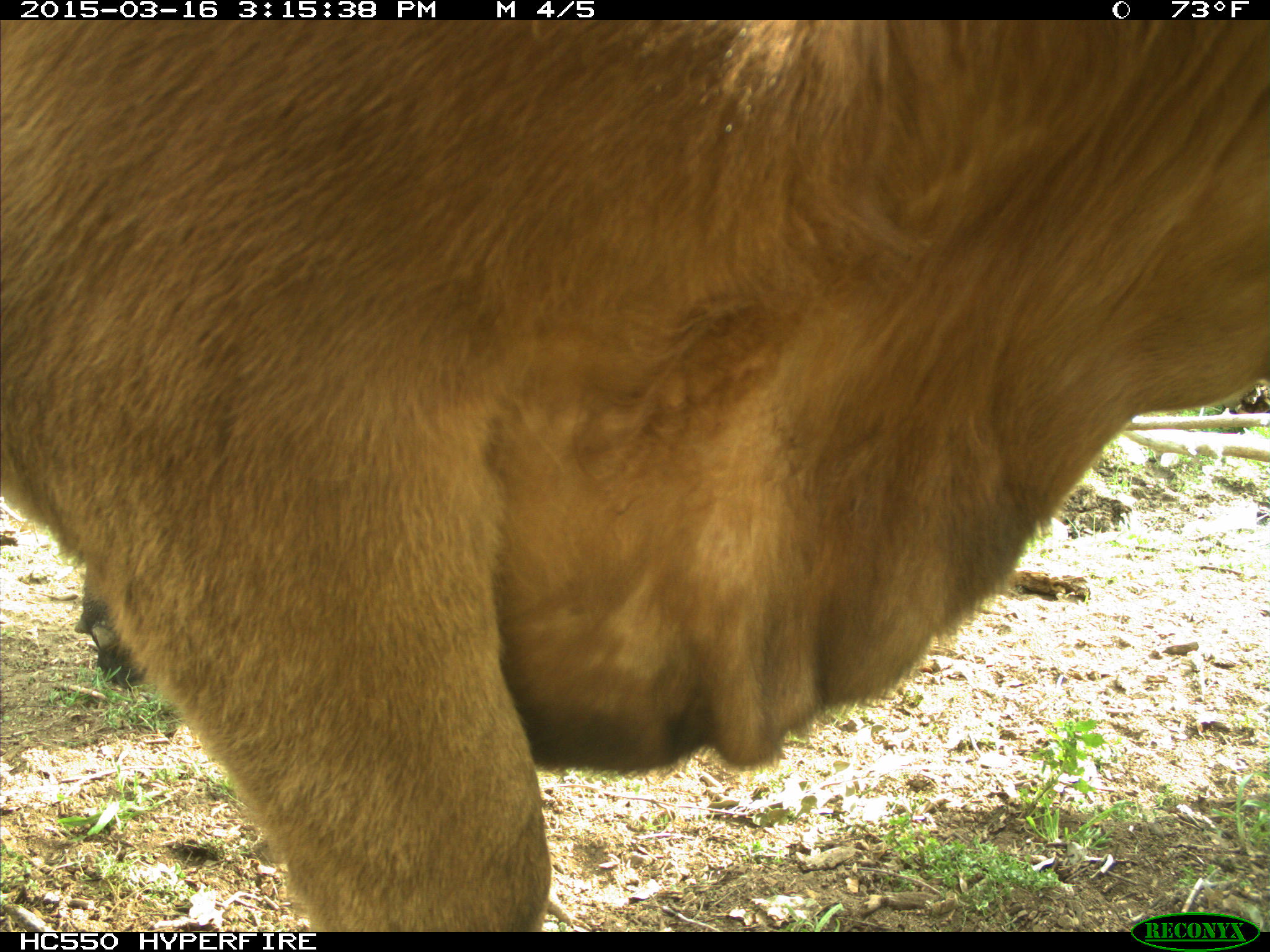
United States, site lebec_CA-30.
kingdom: Animalia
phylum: Chordata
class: Mammalia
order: Artiodactyla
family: Bovidae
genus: Bos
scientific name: Bos taurus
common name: domestic cow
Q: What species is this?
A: Bos taurus (domestic cow).